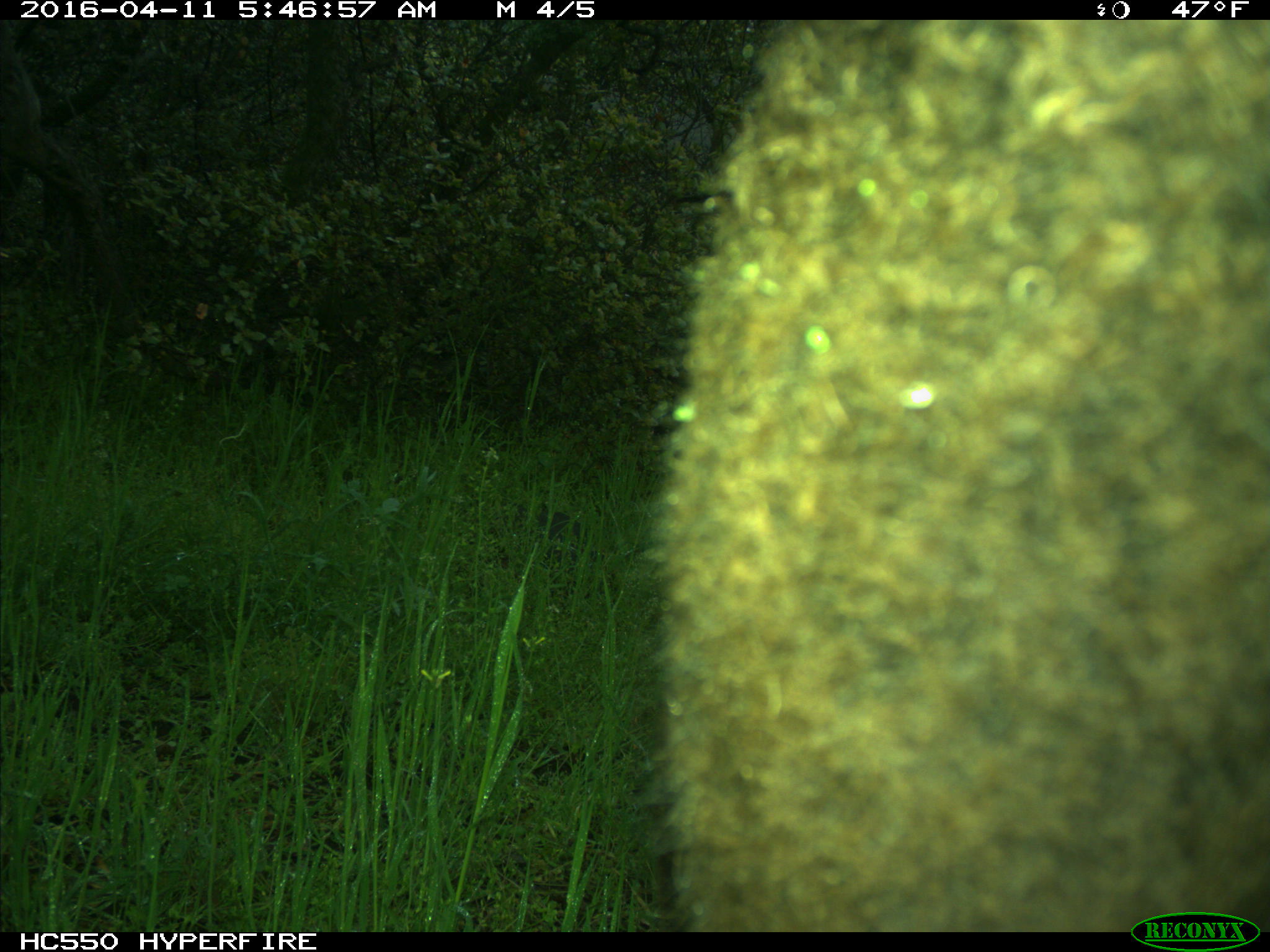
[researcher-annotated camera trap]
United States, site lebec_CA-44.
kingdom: Animalia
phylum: Chordata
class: Mammalia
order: Artiodactyla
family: Bovidae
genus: Bos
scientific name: Bos taurus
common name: domestic cow